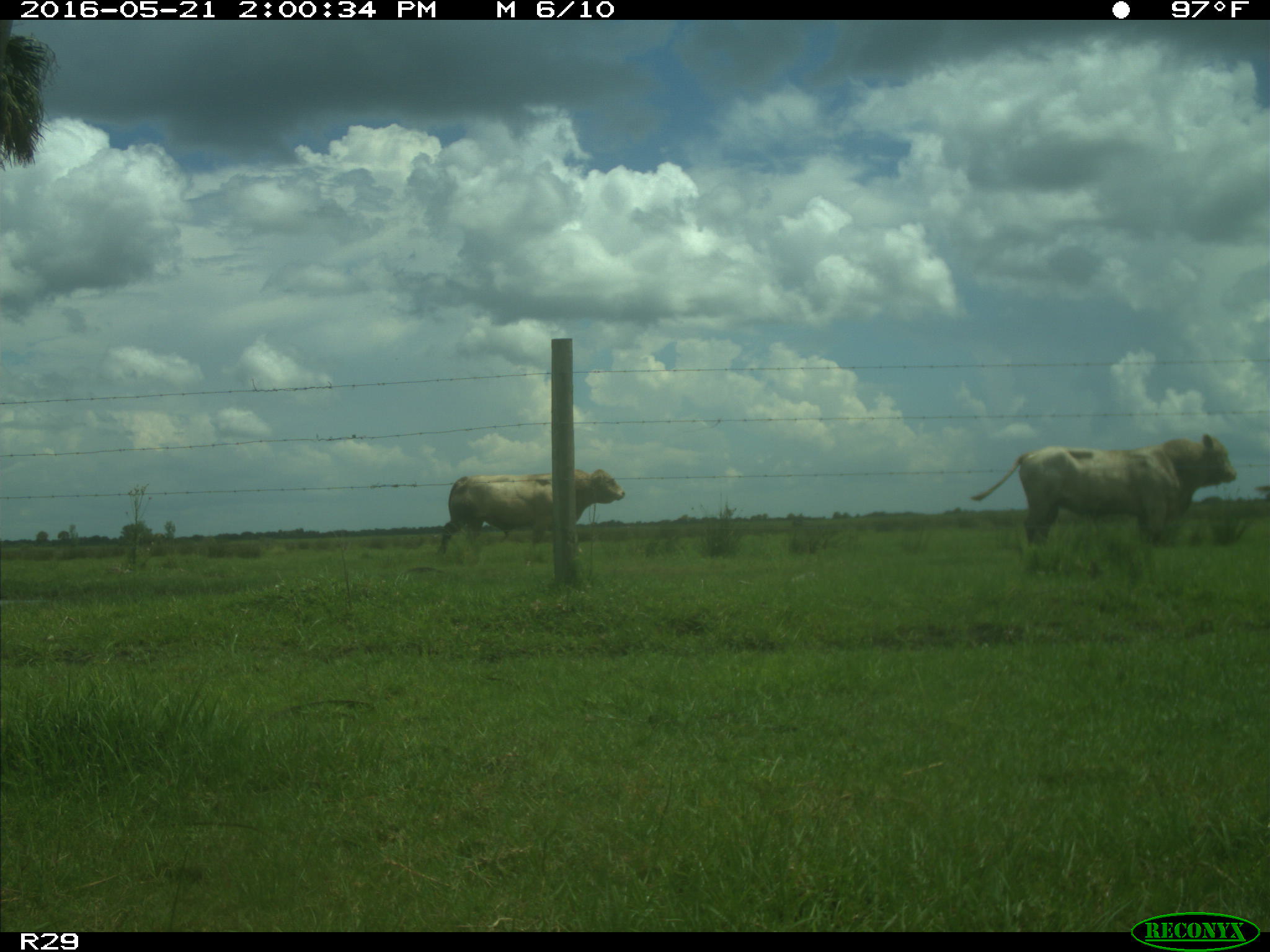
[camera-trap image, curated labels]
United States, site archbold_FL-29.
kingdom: Animalia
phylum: Chordata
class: Mammalia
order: Artiodactyla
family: Bovidae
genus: Bos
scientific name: Bos taurus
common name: domestic cow